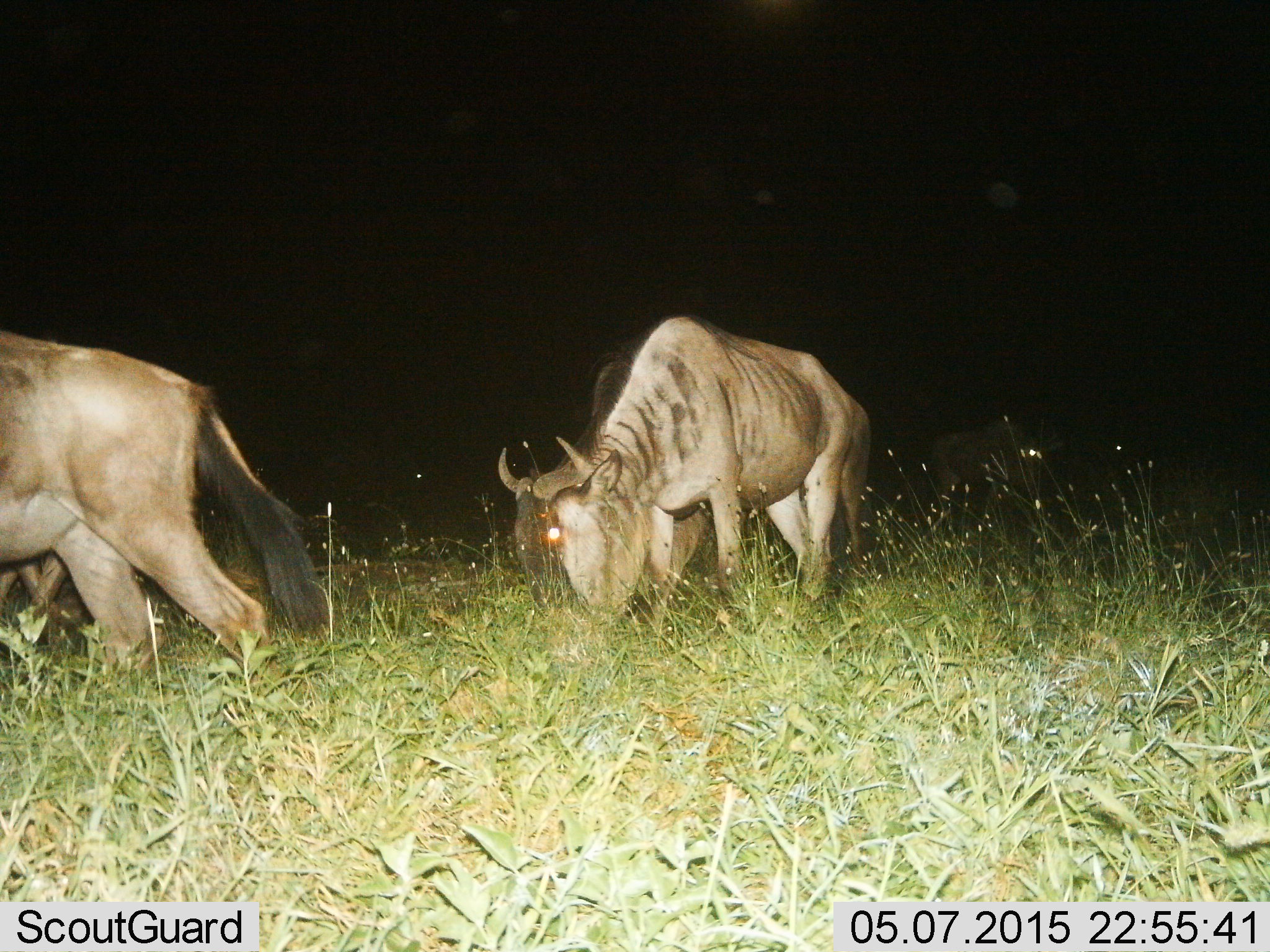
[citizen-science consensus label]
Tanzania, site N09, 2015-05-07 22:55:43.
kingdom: Animalia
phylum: Chordata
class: Mammalia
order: Artiodactyla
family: Bovidae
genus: Connochaetes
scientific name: Connochaetes taurinus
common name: blue wildebeest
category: wildebeest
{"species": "wildebeest (blue wildebeest) (Connochaetes taurinus)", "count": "3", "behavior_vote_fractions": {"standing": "50%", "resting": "0%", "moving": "40%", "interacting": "0%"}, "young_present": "0%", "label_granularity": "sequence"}